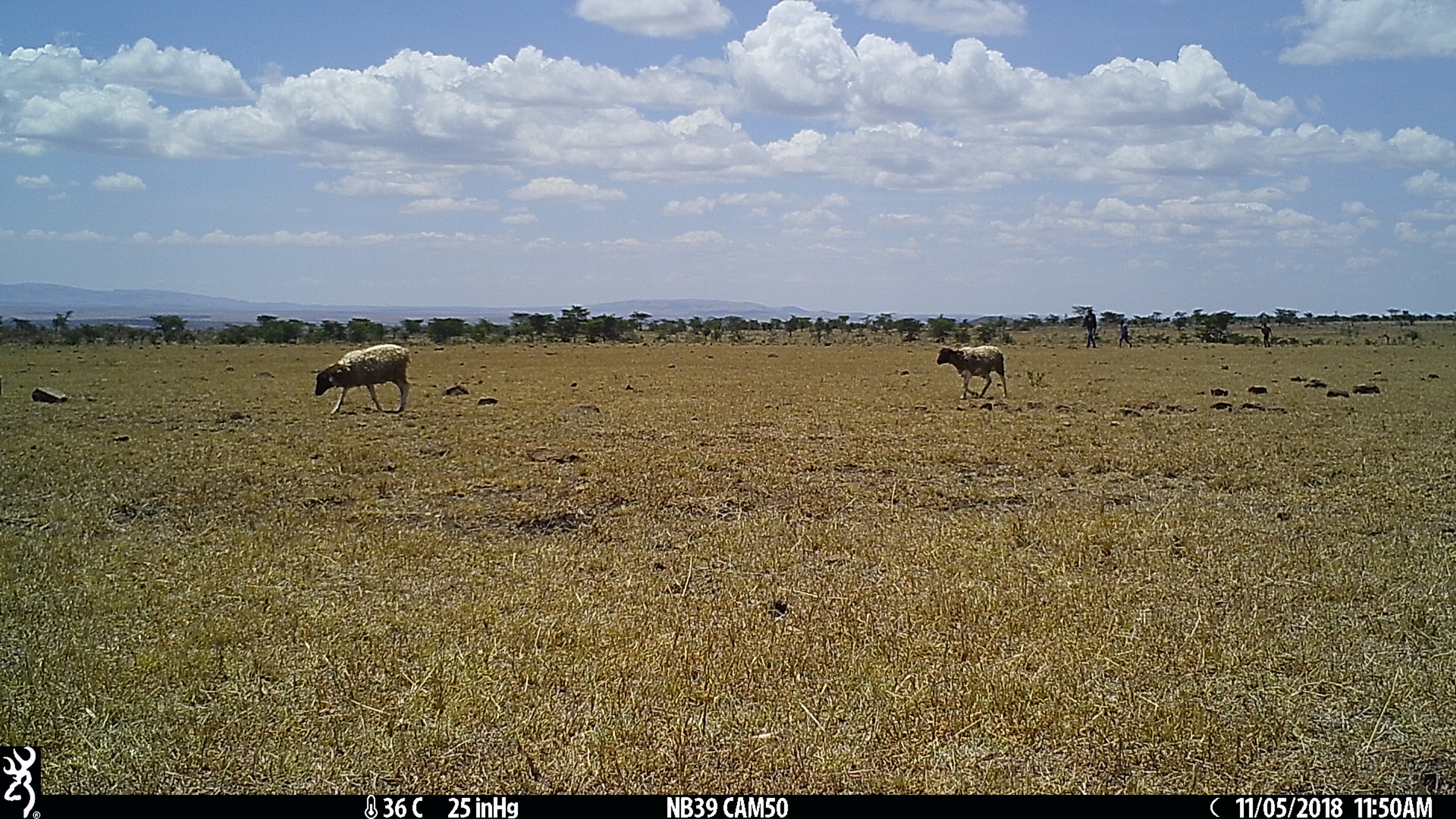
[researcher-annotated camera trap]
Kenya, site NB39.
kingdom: Animalia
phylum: Chordata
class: Mammalia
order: Artiodactyla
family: Bovidae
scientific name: Bovidae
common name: sheep or goat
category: shoat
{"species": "shoat (sheep or goat) (Bovidae)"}